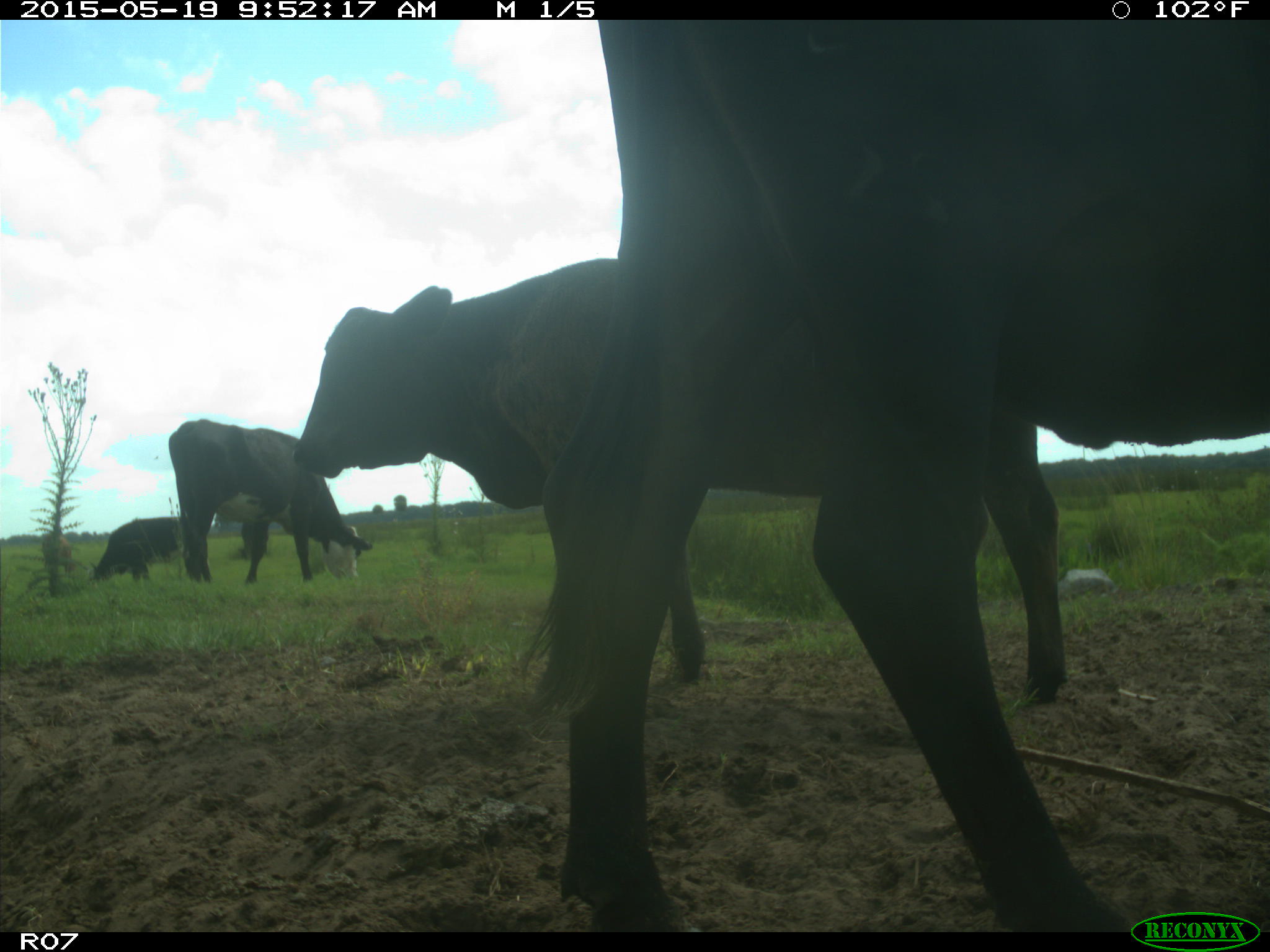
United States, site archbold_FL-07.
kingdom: Animalia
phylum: Chordata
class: Mammalia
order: Artiodactyla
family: Bovidae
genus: Bos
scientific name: Bos taurus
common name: domestic cow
Bos taurus (domestic cow).